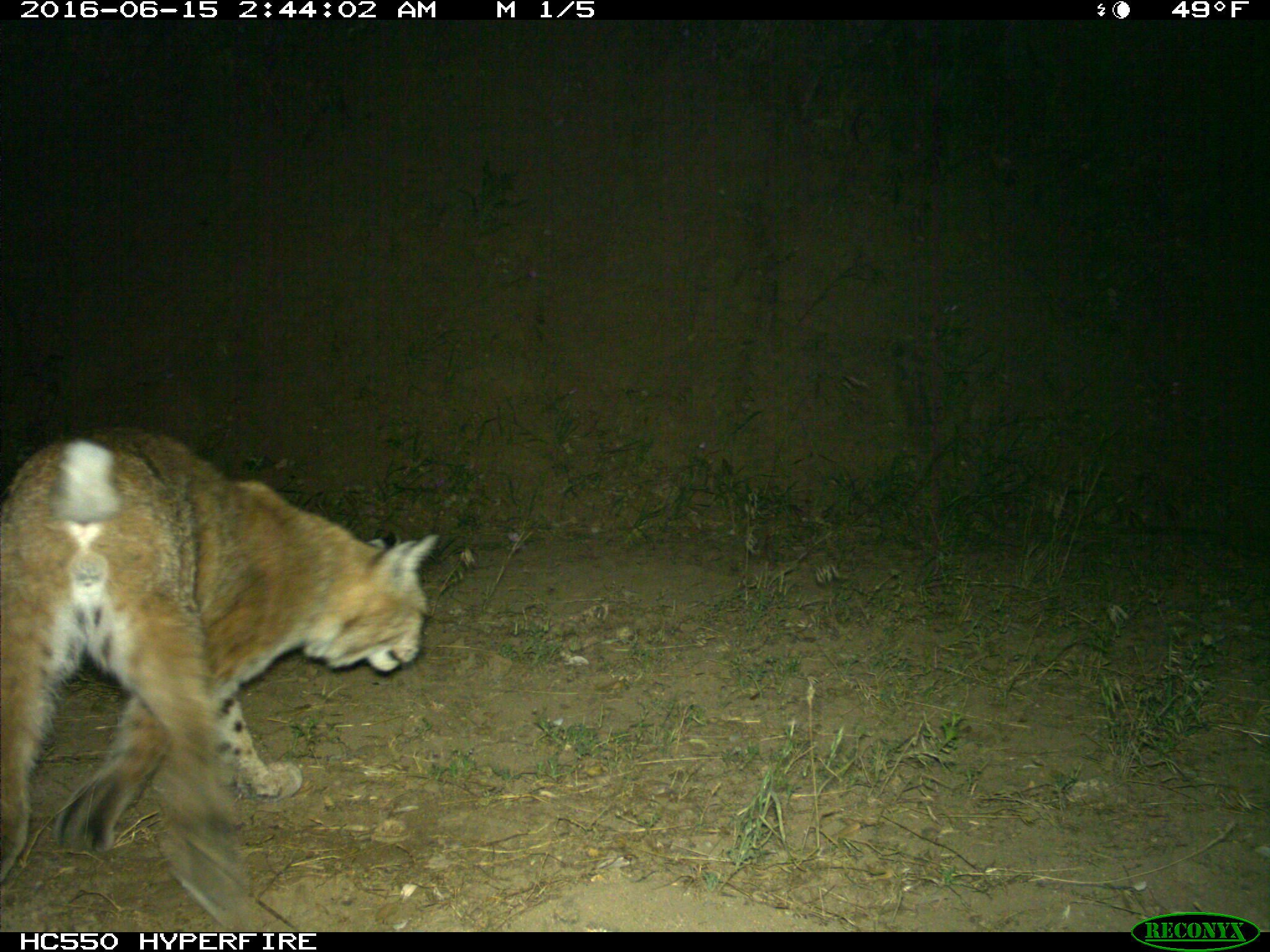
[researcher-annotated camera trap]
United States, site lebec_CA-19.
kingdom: Animalia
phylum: Chordata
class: Mammalia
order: Carnivora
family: Felidae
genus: Lynx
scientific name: Lynx rufus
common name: bobcat